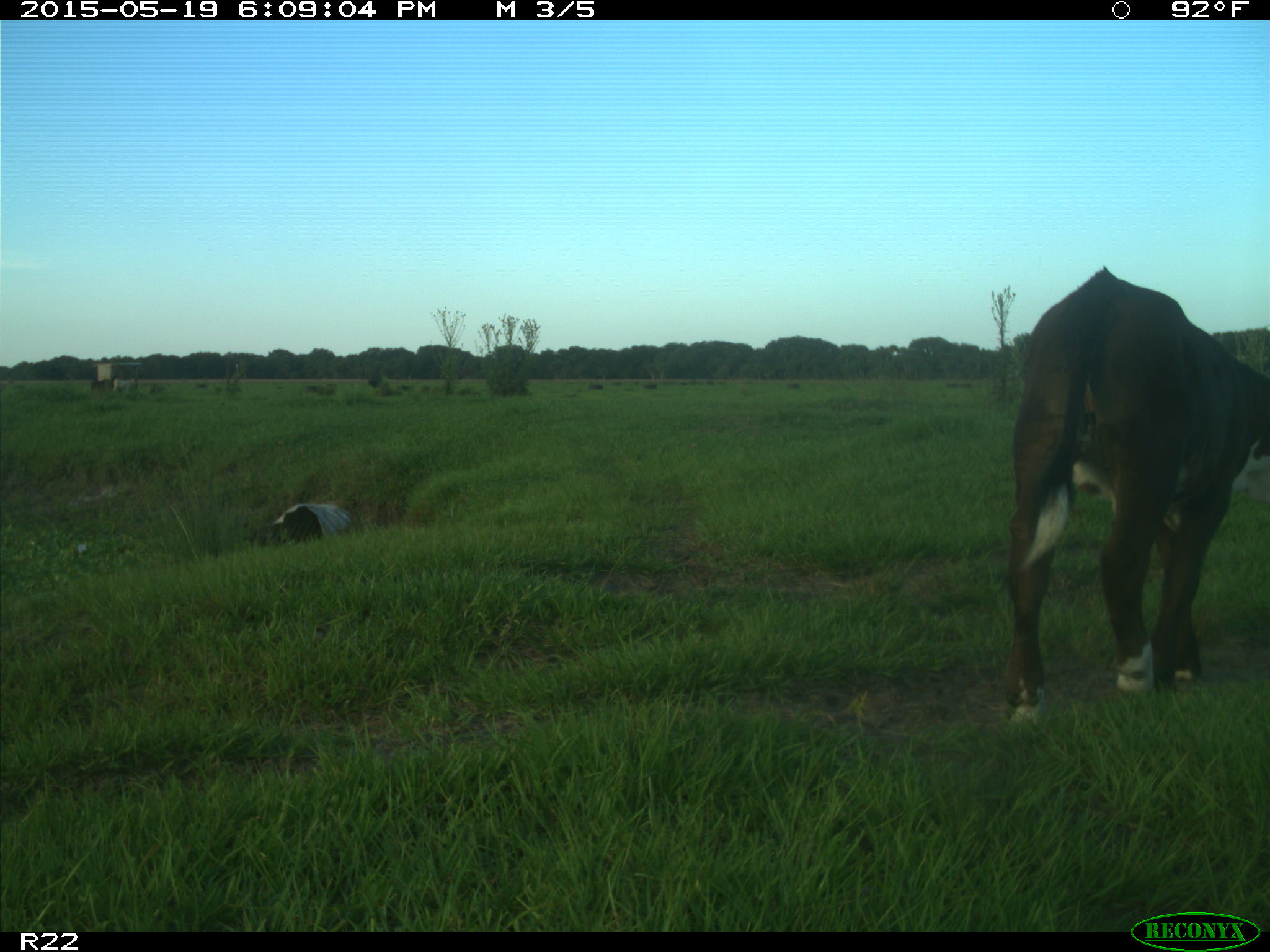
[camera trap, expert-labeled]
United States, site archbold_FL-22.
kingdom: Animalia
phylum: Chordata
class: Mammalia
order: Artiodactyla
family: Bovidae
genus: Bos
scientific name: Bos taurus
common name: domestic cow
Bos taurus (domestic cow).